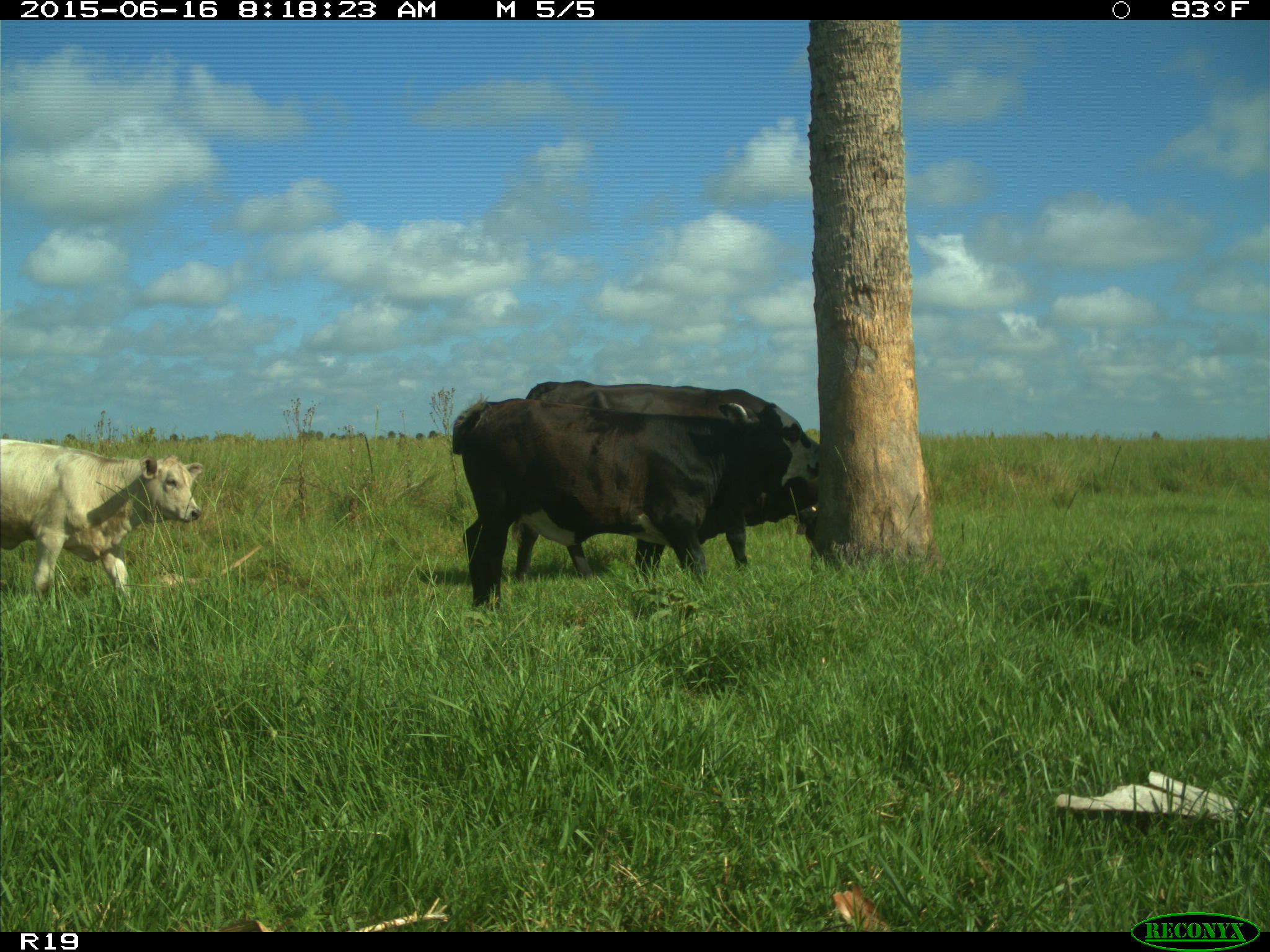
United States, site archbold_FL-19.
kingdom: Animalia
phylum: Chordata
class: Mammalia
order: Artiodactyla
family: Bovidae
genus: Bos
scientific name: Bos taurus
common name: domestic cow